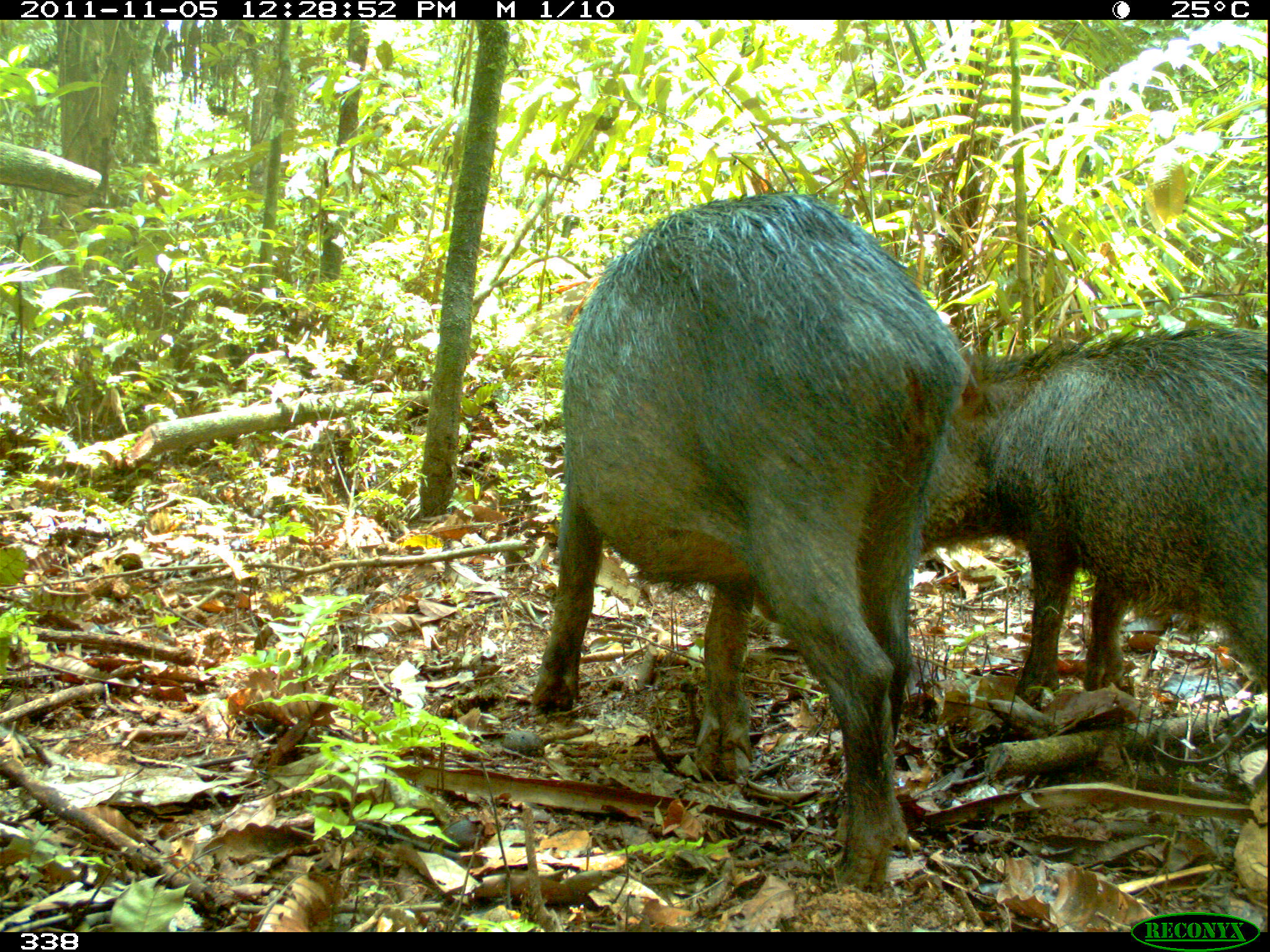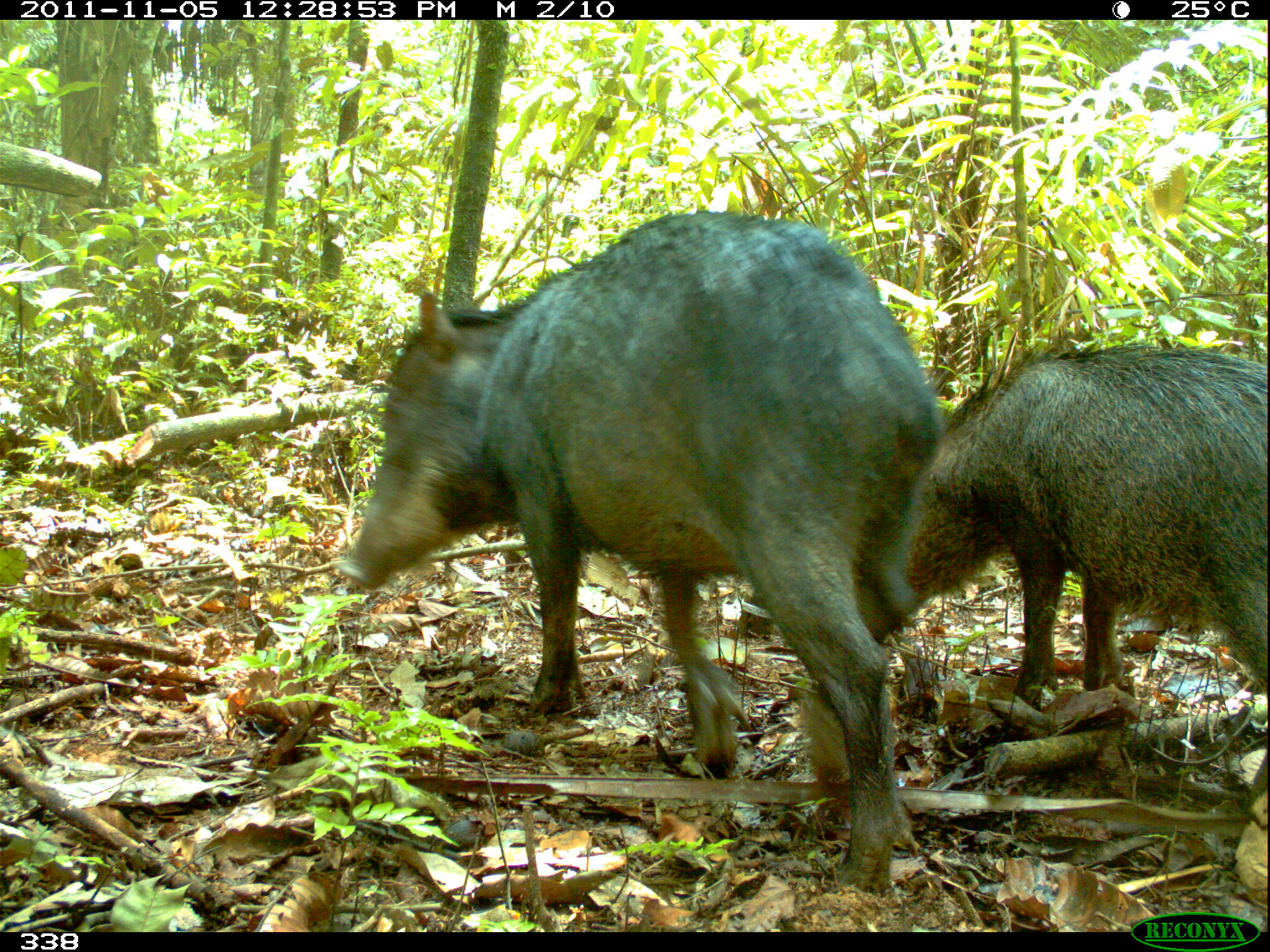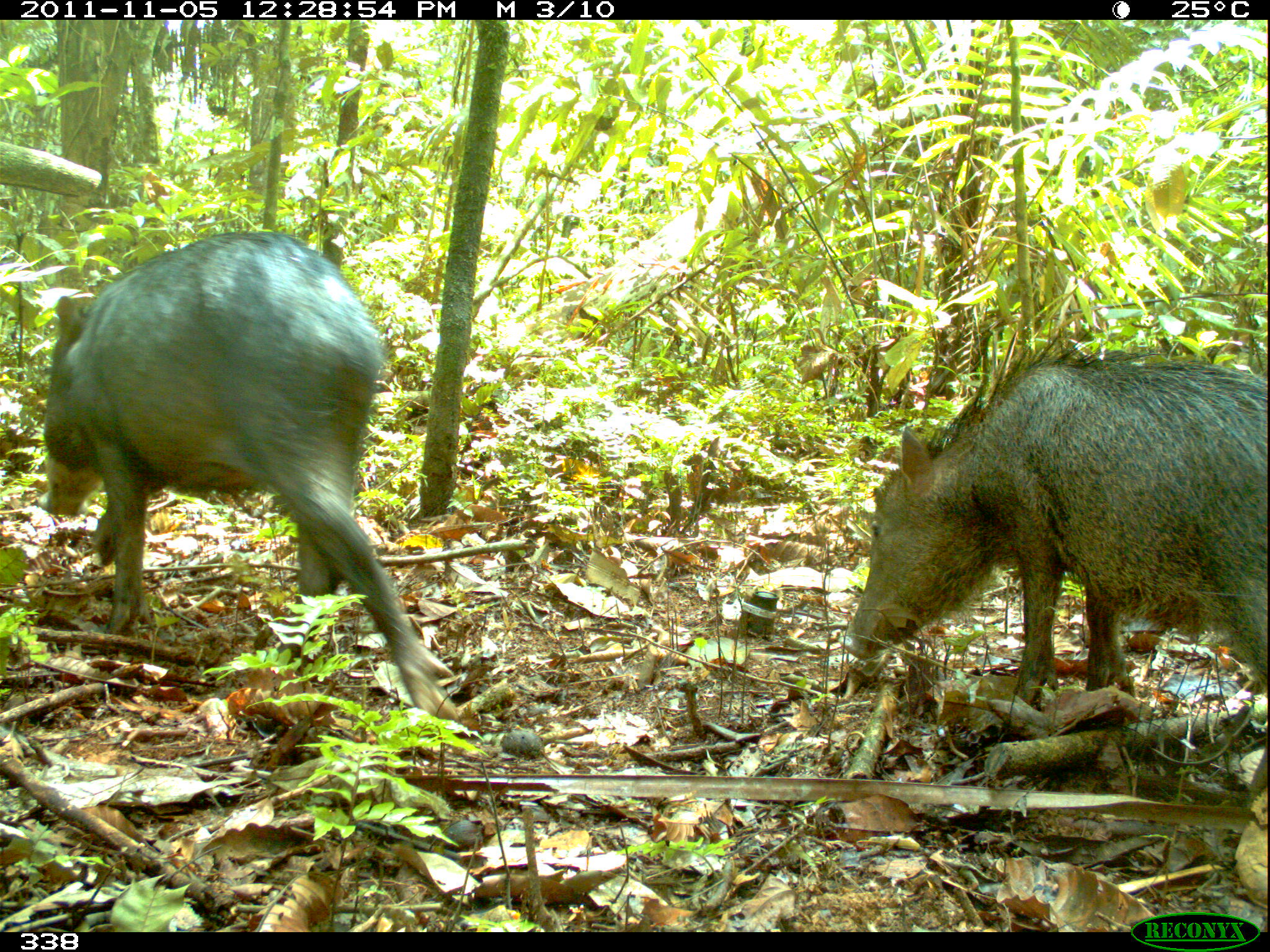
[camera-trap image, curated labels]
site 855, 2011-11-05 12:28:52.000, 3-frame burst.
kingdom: Animalia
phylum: Chordata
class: Mammalia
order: Artiodactyla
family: Tayassuidae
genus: Tayassu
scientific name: Tayassu pecari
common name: white-lipped peccary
Tayassu pecari (white-lipped peccary).